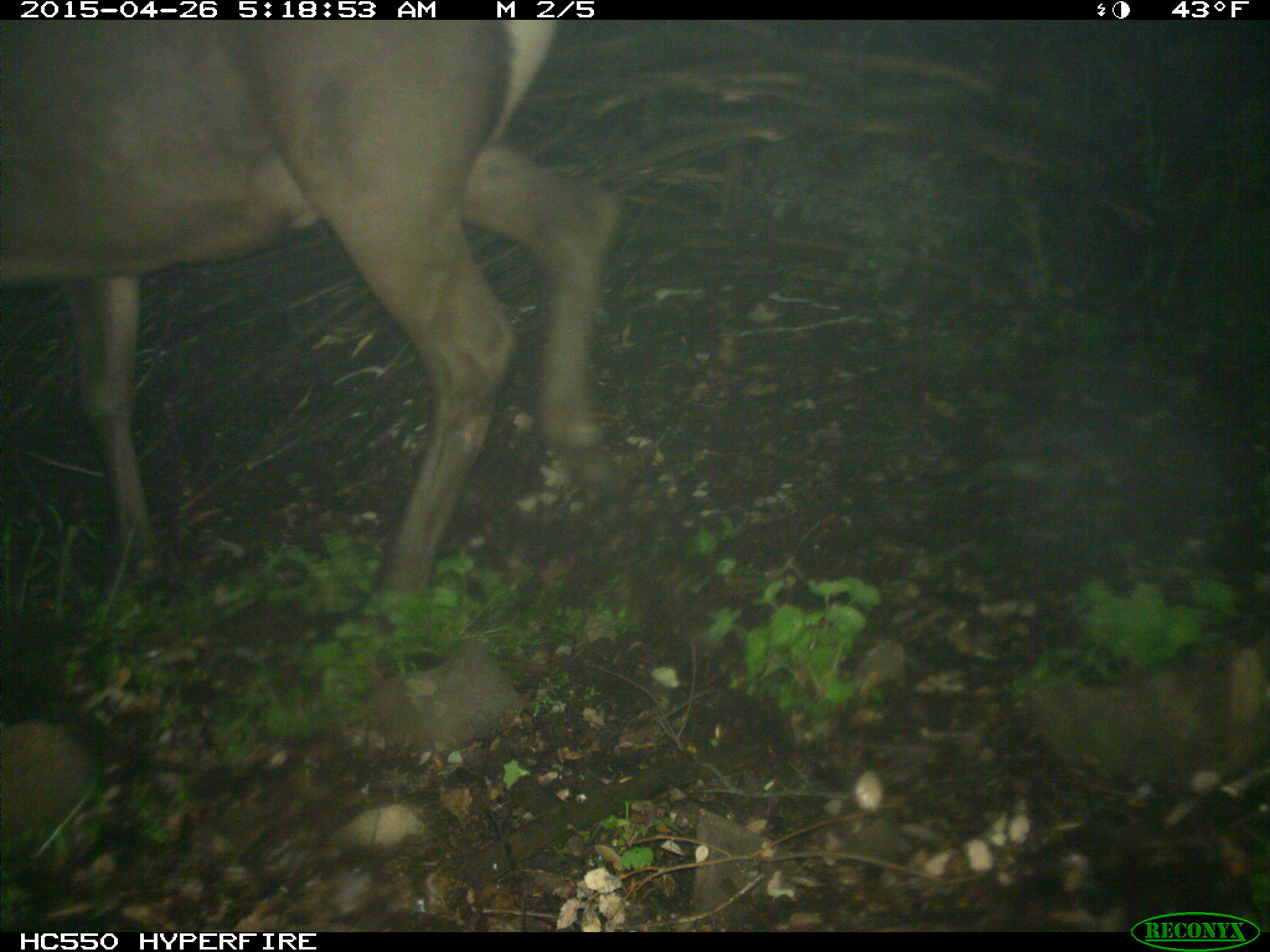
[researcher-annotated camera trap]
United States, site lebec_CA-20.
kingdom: Animalia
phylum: Chordata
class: Mammalia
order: Artiodactyla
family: Cervidae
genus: Cervus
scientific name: Cervus canadensis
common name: elk